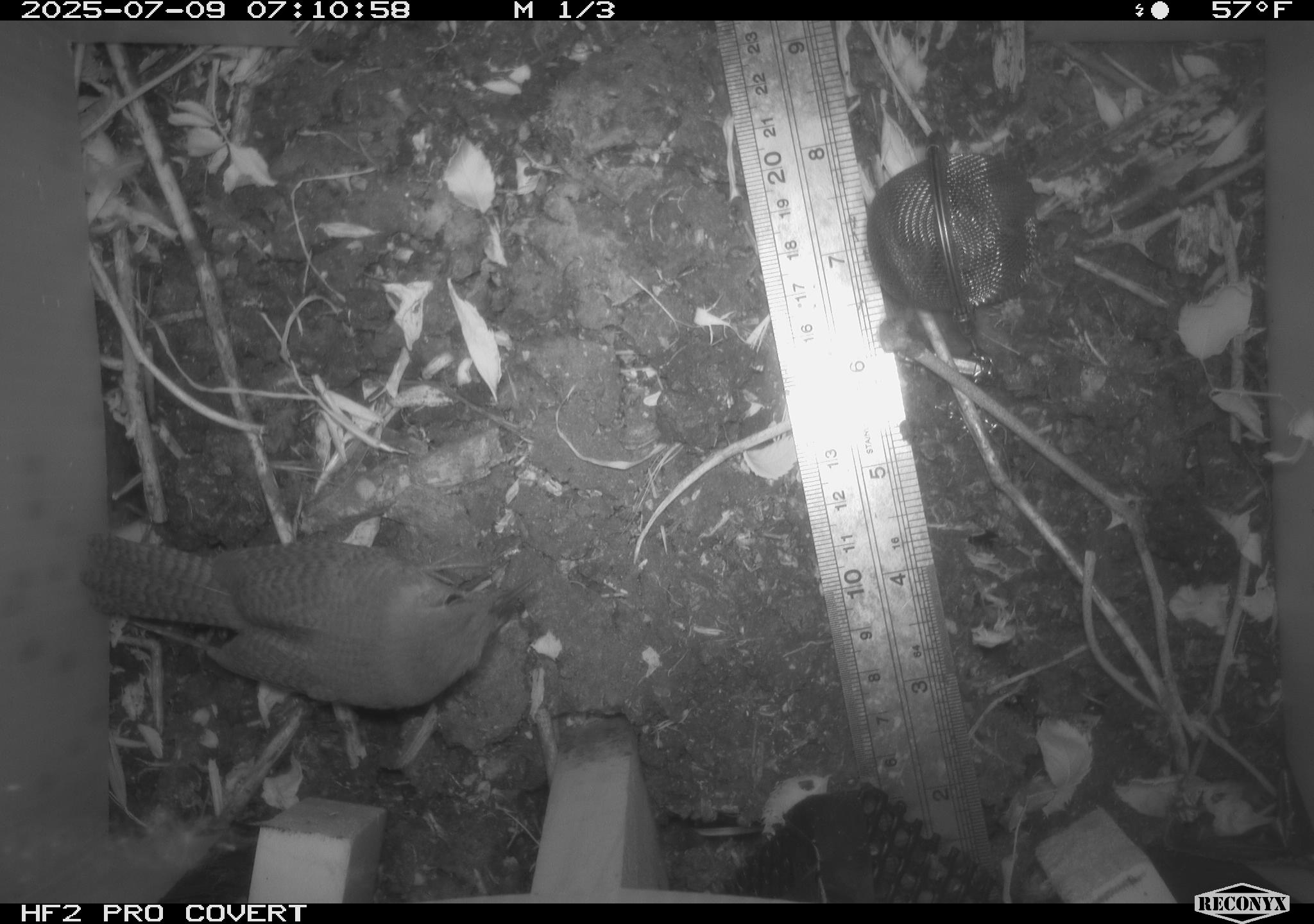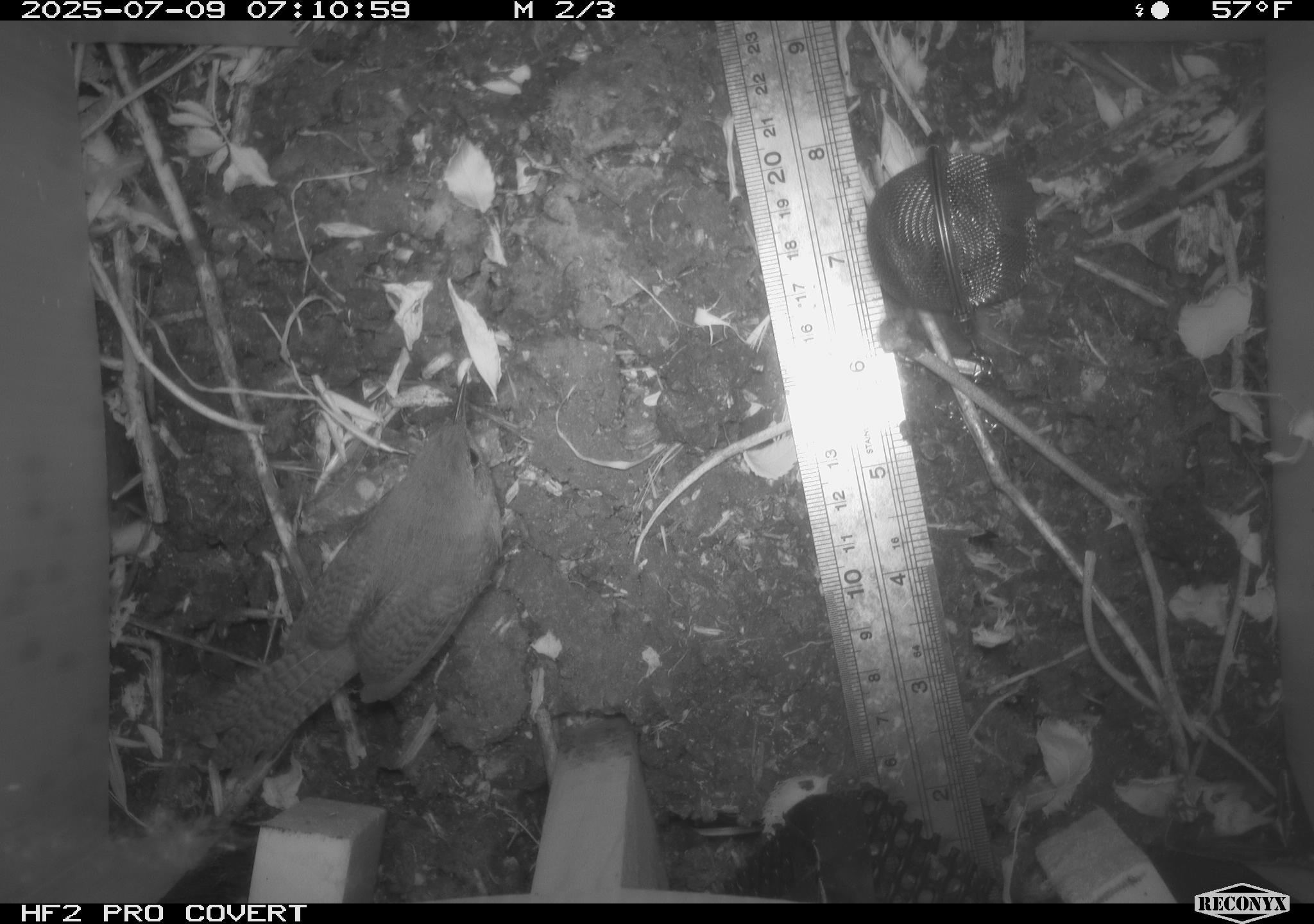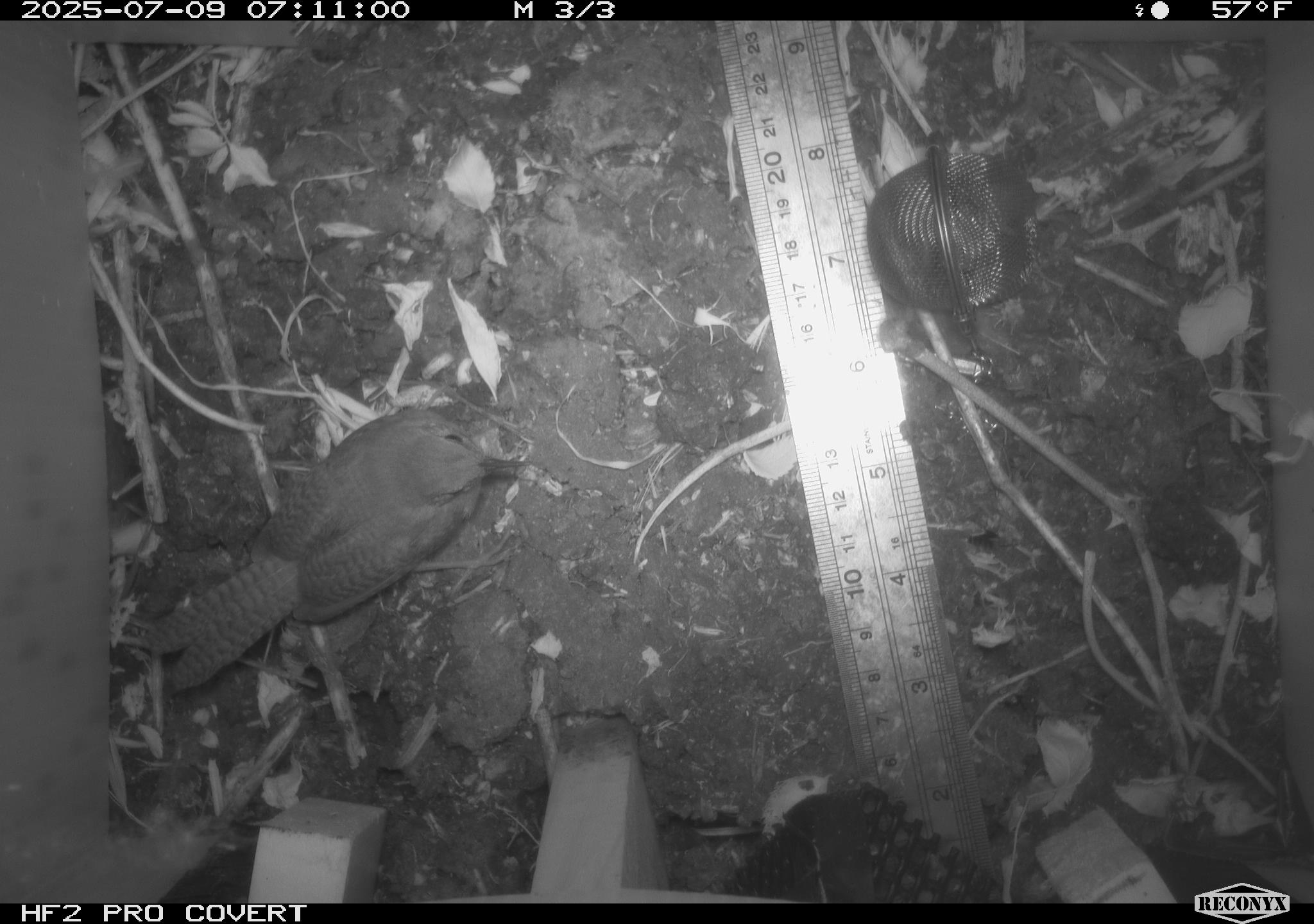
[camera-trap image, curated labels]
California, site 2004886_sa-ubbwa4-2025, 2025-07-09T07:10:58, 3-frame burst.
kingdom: Animalia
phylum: Chordata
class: Aves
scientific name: Aves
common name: bird